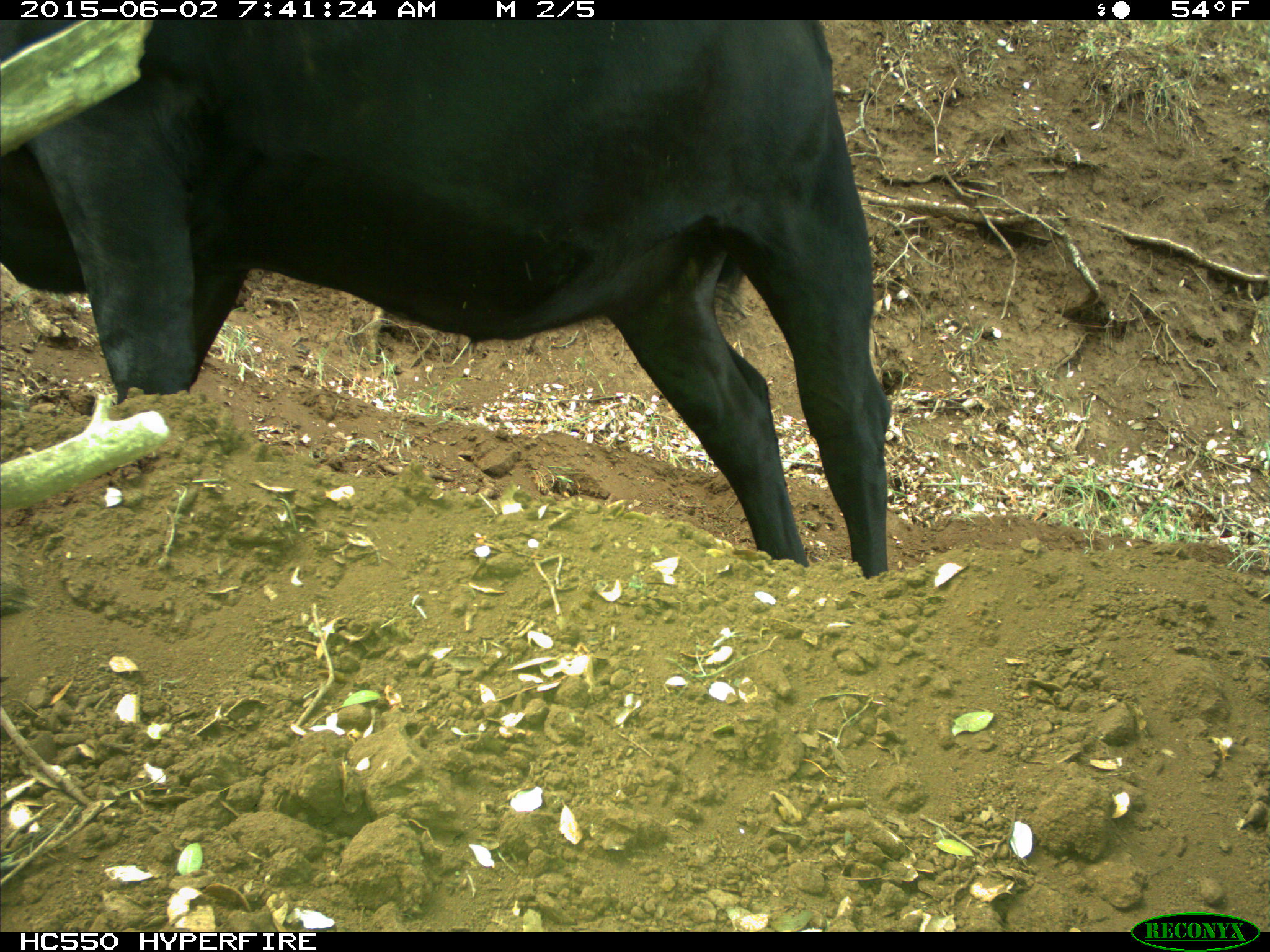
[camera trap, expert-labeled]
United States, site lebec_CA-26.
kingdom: Animalia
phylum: Chordata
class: Mammalia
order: Artiodactyla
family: Bovidae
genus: Bos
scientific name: Bos taurus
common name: domestic cow